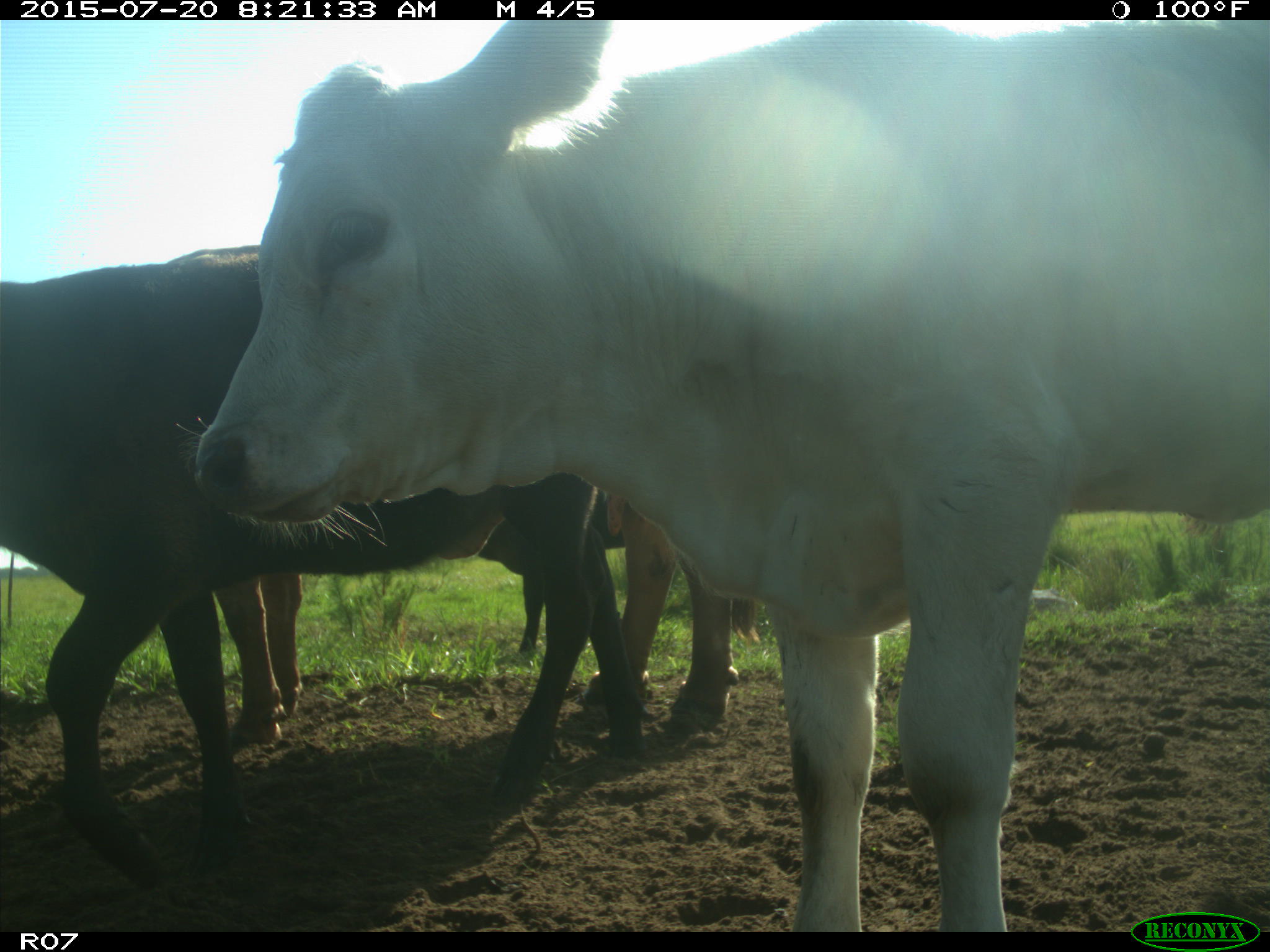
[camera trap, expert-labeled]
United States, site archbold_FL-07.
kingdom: Animalia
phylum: Chordata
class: Mammalia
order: Artiodactyla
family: Bovidae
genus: Bos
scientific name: Bos taurus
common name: domestic cow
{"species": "Bos taurus (domestic cow)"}